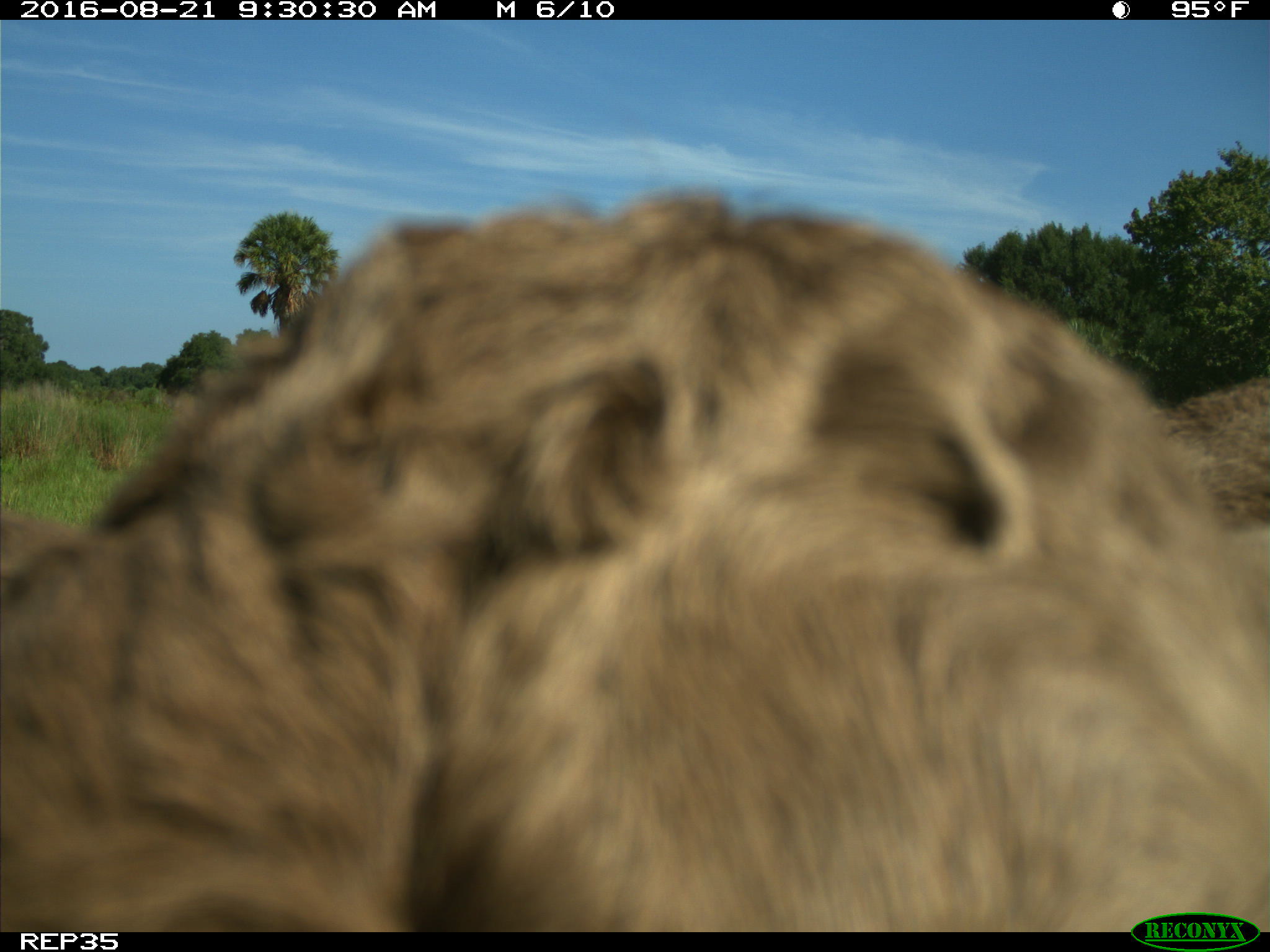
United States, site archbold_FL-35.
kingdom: Animalia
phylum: Chordata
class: Mammalia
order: Artiodactyla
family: Bovidae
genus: Bos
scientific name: Bos taurus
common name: domestic cow